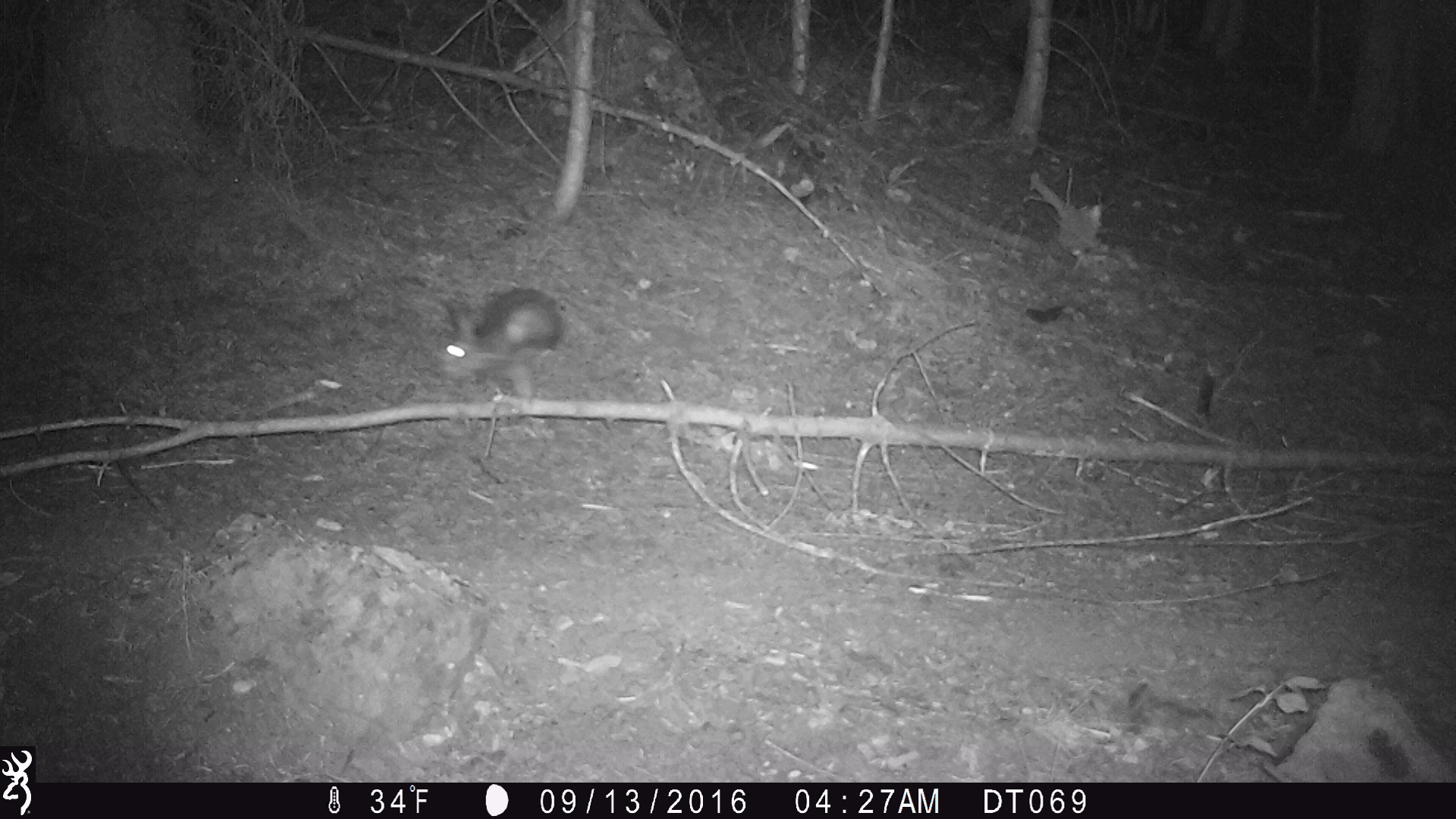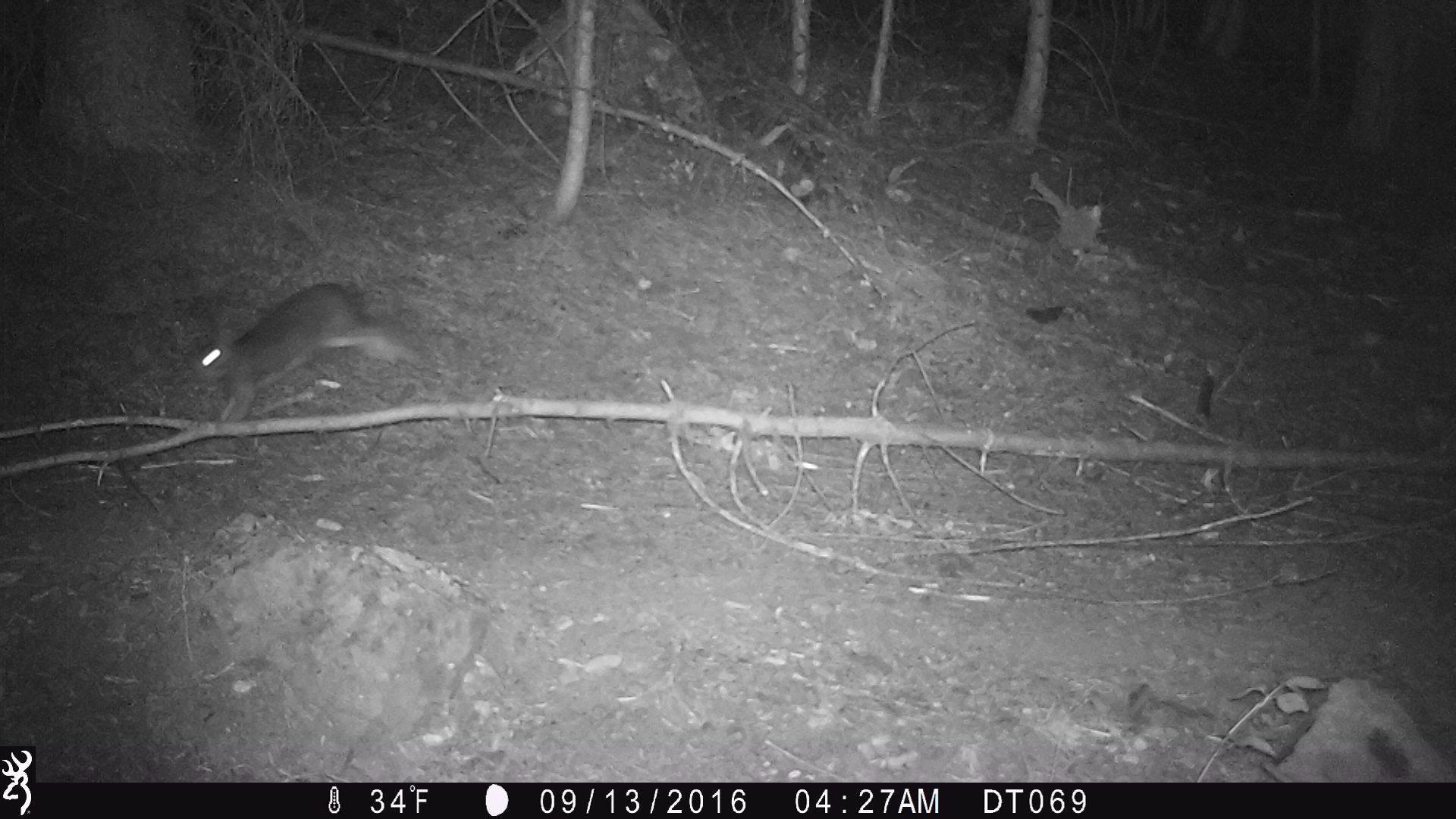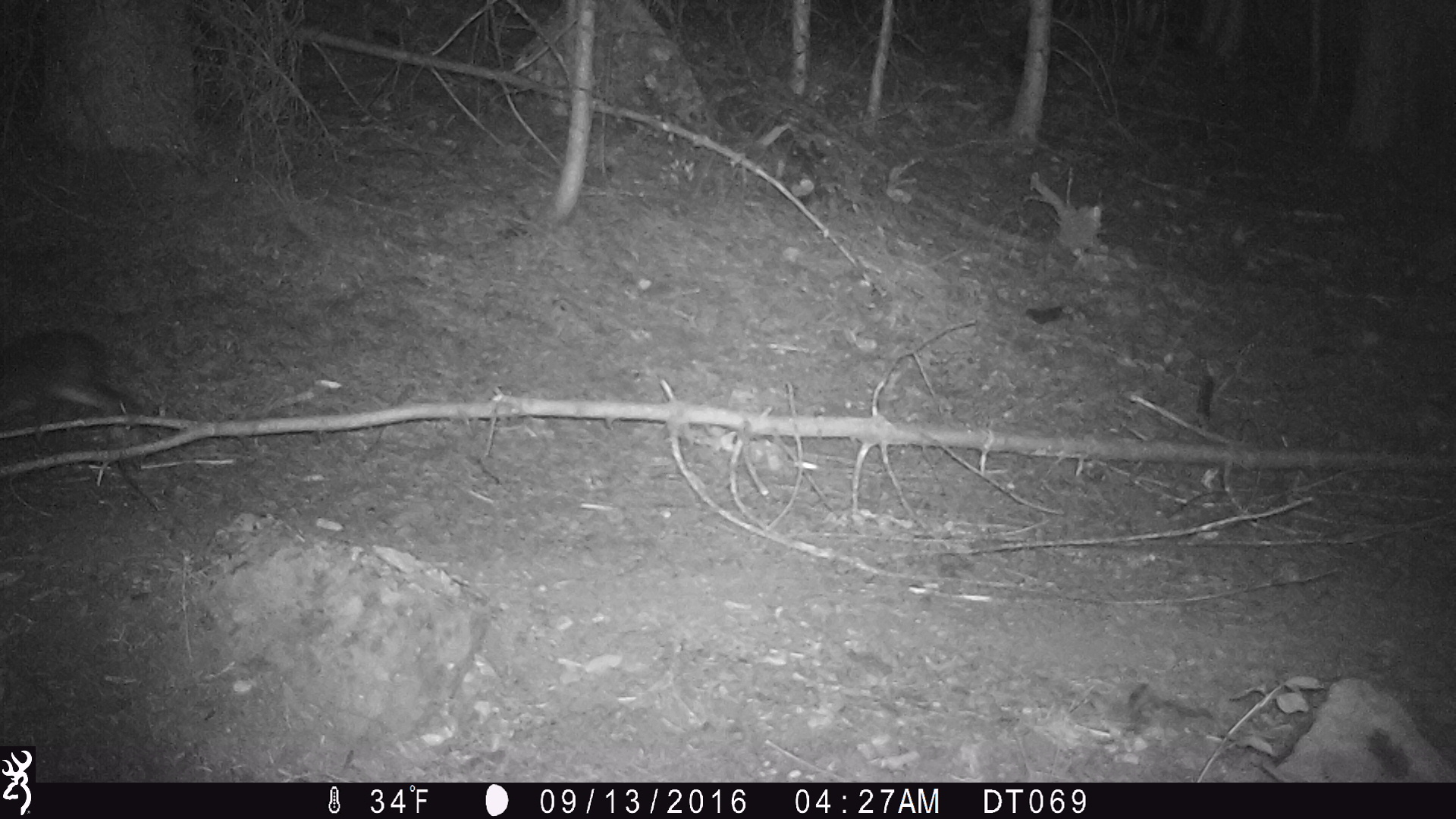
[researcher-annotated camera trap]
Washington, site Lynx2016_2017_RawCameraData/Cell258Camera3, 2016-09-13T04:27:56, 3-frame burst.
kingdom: Animalia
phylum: Chordata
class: Mammalia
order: Lagomorpha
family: Leporidae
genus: Lepus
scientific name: Lepus americanus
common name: snowshoe hare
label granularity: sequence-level